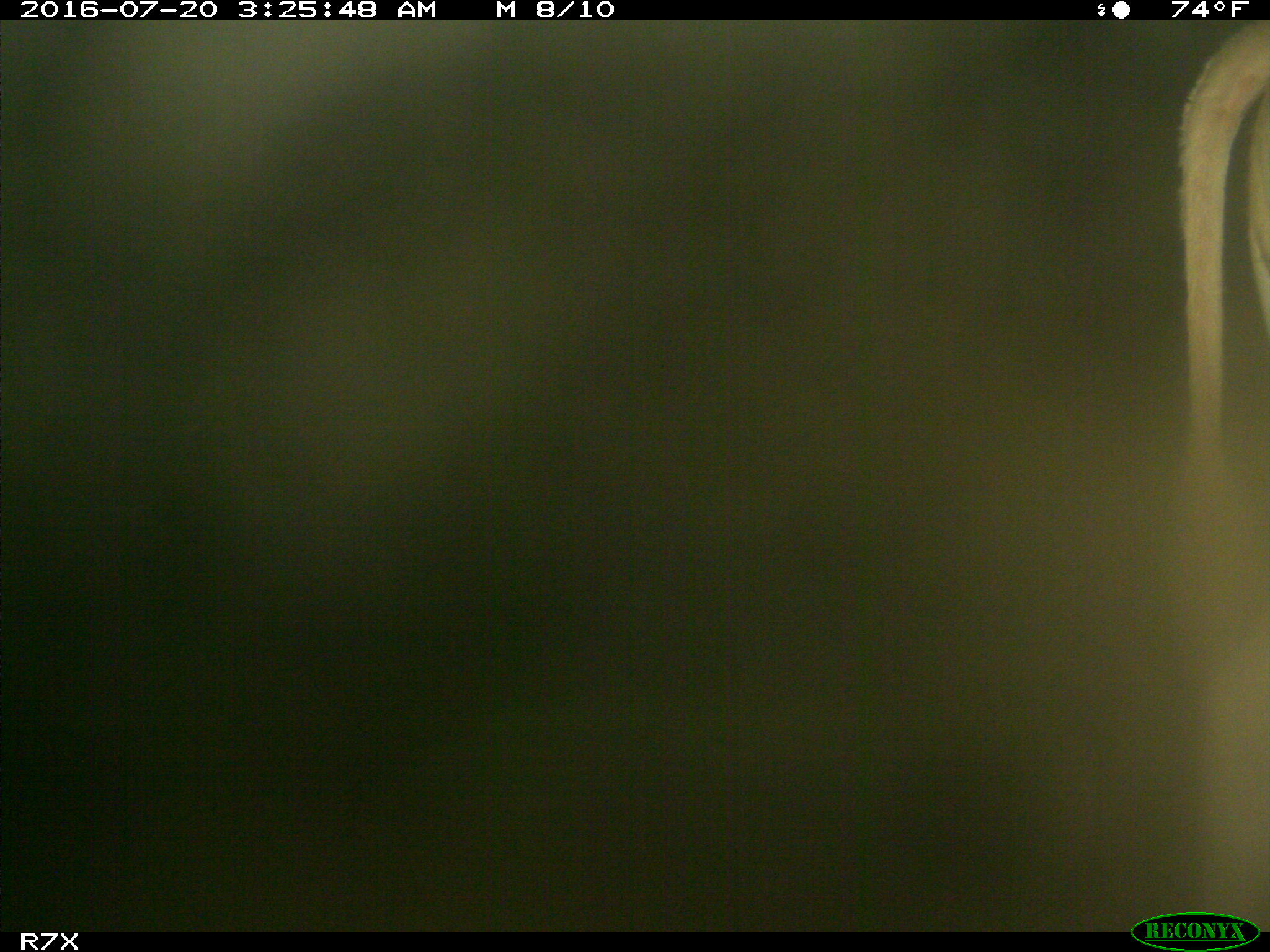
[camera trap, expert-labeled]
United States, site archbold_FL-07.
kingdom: Animalia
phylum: Chordata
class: Mammalia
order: Artiodactyla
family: Bovidae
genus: Bos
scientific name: Bos taurus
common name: domestic cow